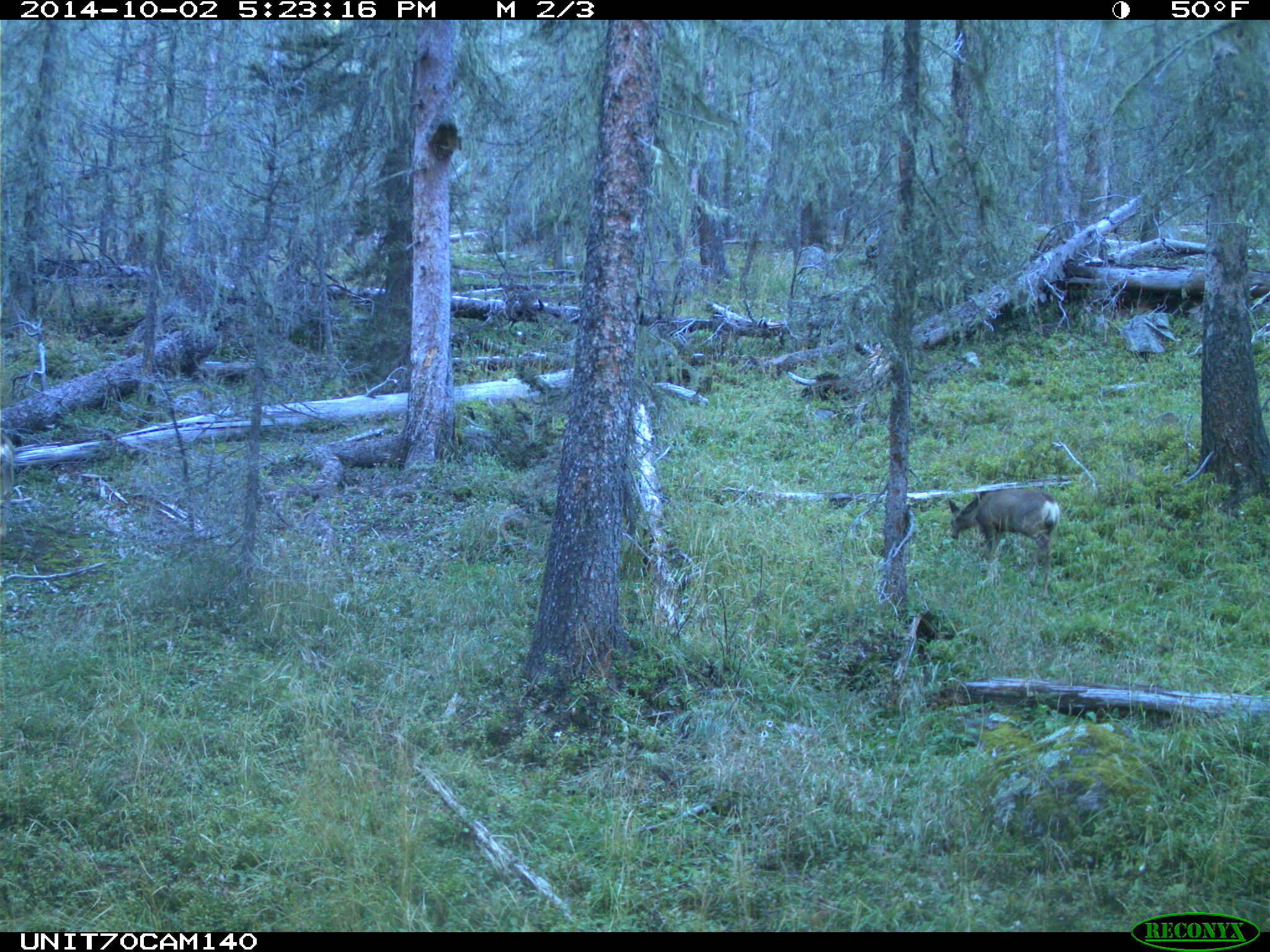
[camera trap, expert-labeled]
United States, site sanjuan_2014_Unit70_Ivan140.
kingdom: Animalia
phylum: Chordata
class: Mammalia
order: Artiodactyla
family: Cervidae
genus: Odocoileus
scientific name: Odocoileus hemionus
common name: mule deer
Odocoileus hemionus (mule deer).